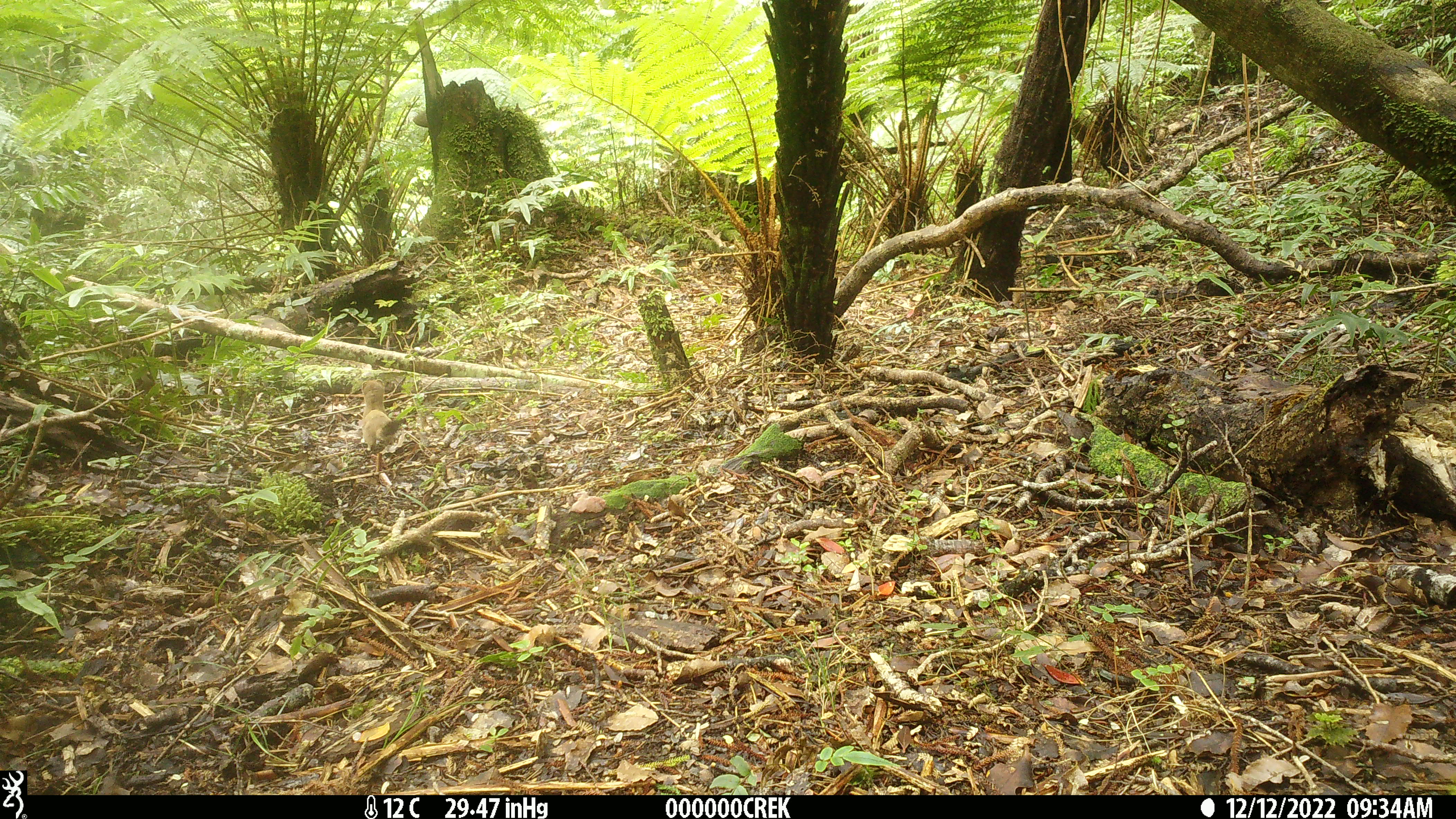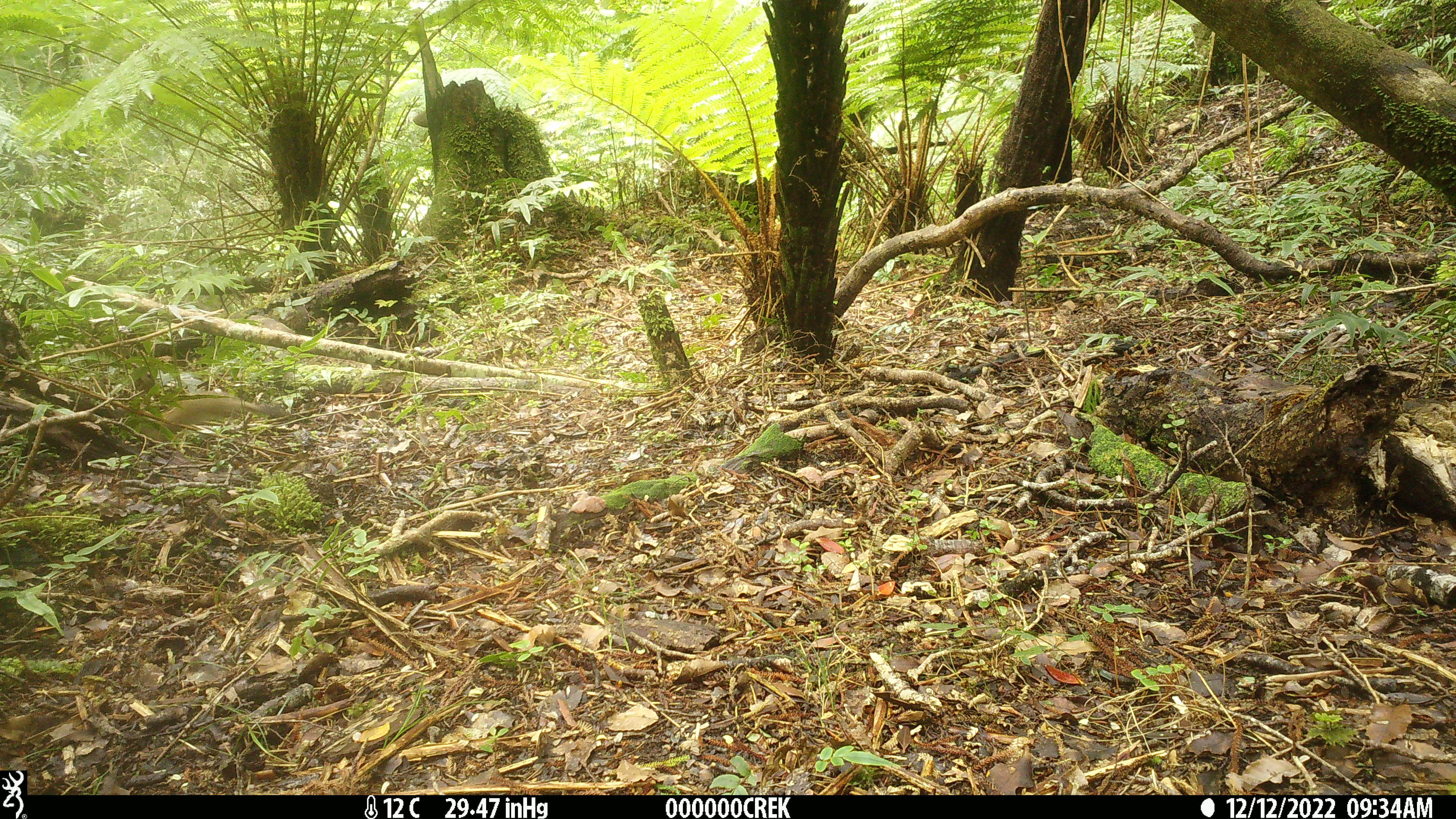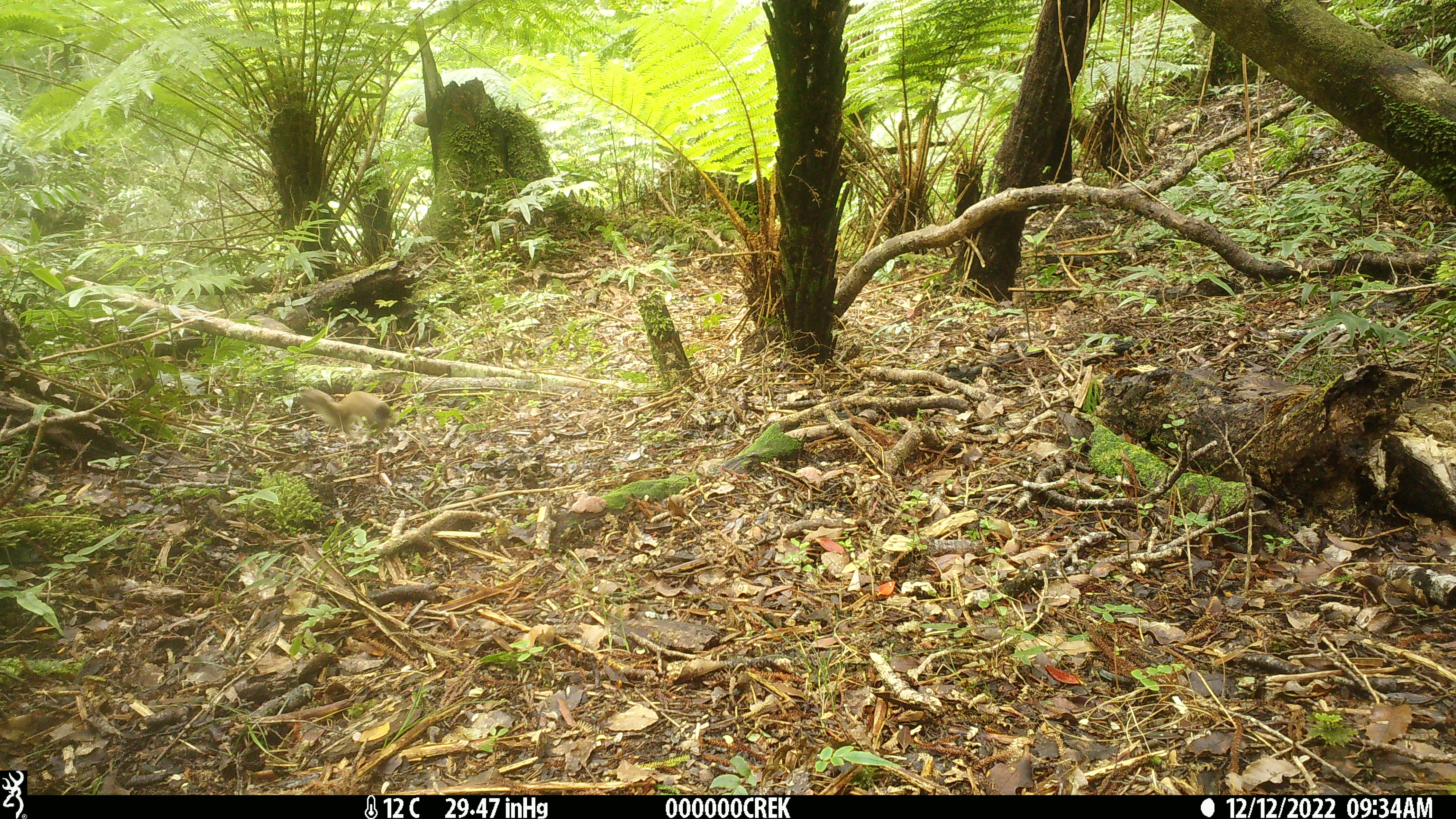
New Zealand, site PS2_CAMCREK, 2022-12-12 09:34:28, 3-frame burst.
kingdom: Animalia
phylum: Chordata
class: Mammalia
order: Carnivora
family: Mustelidae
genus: Mustela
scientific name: Mustela erminea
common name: stoat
Stoat (Mustela erminea).